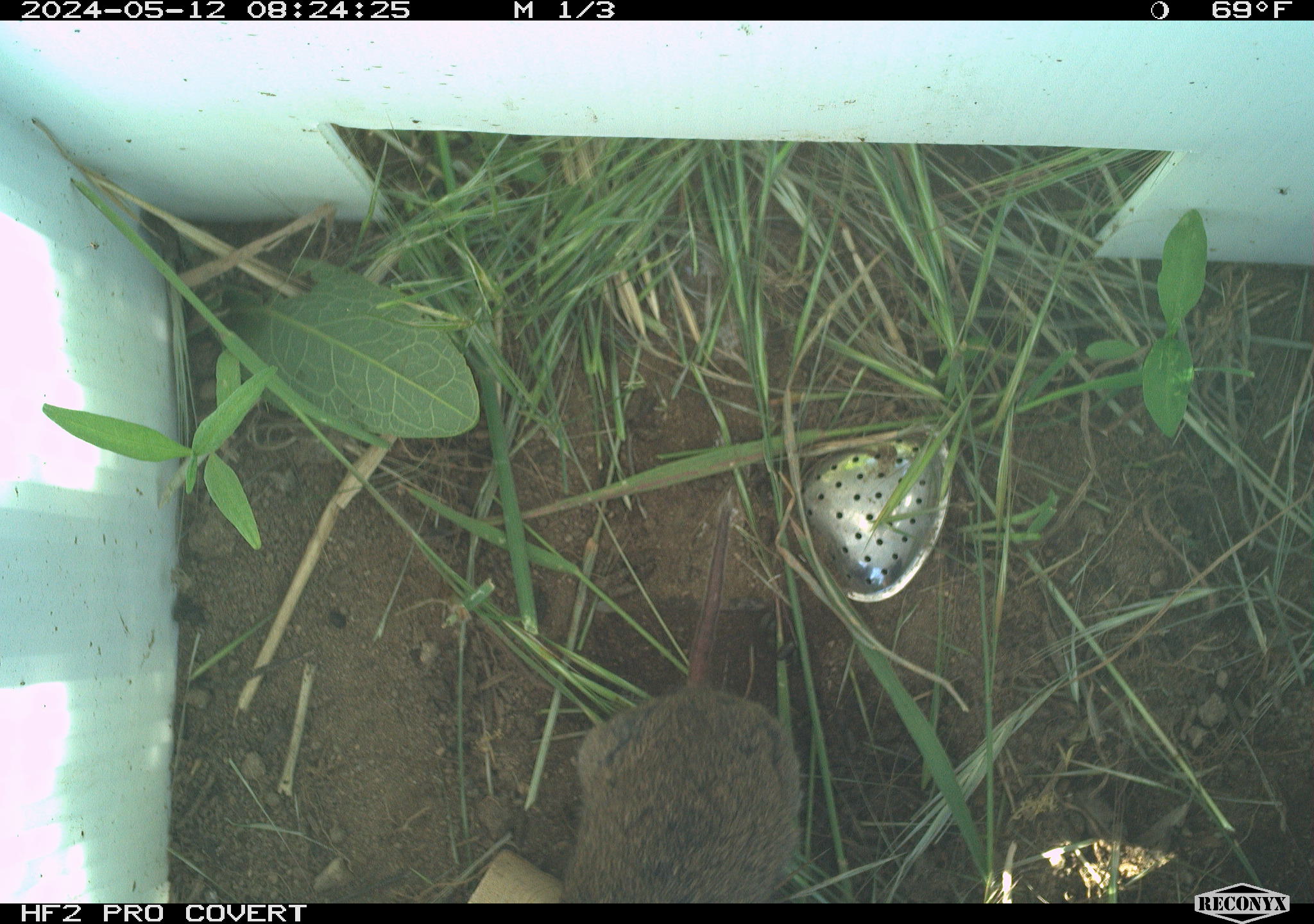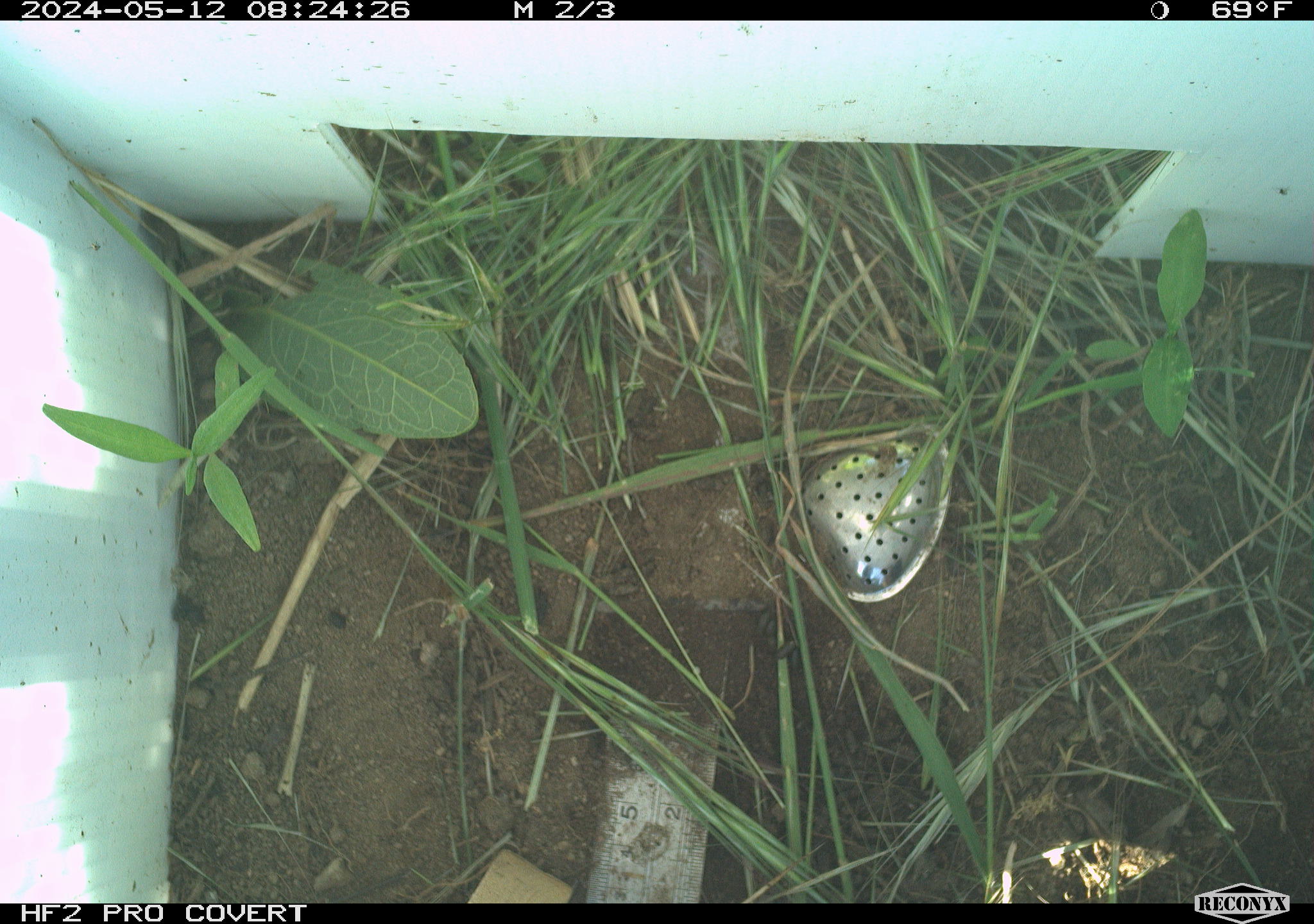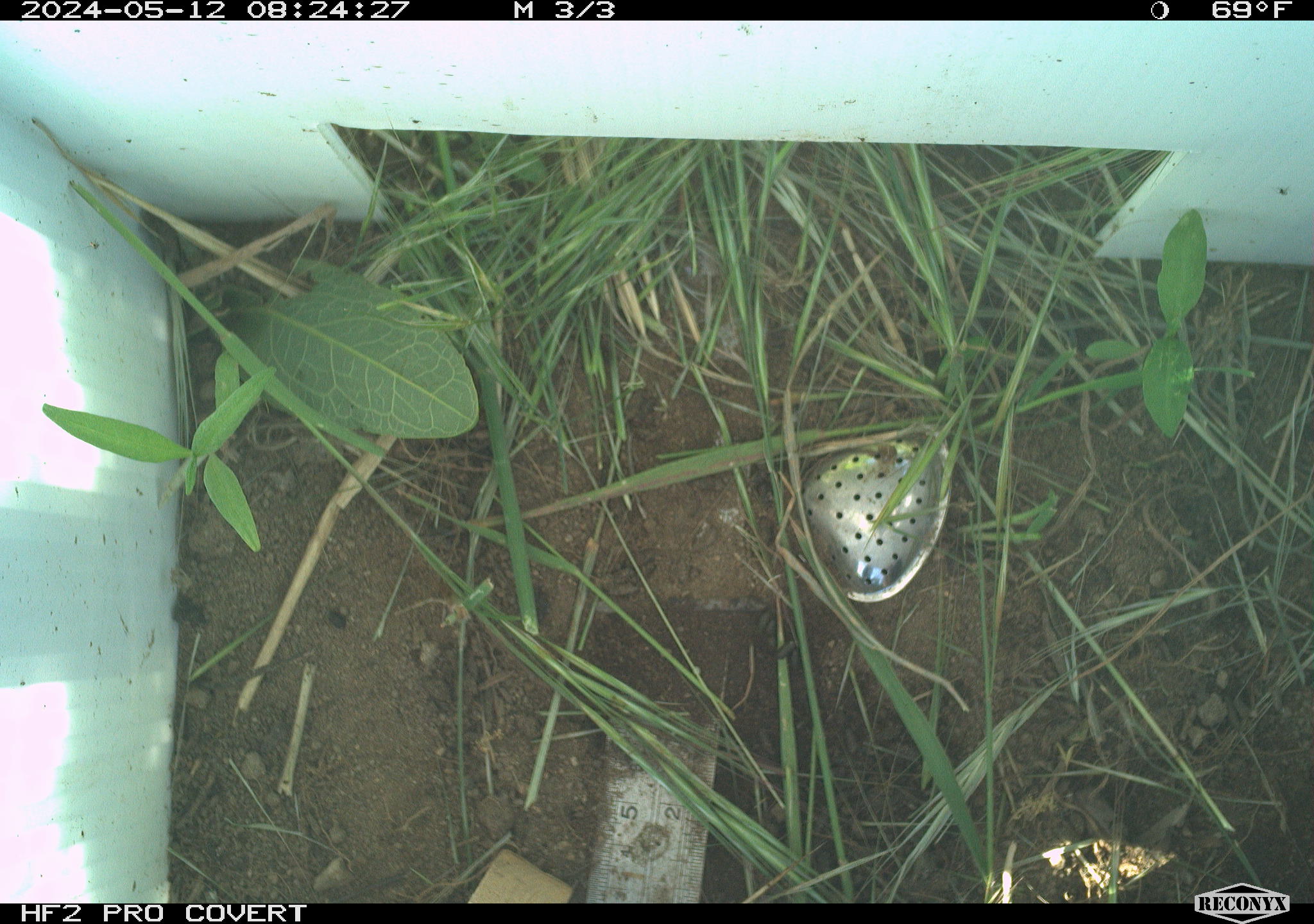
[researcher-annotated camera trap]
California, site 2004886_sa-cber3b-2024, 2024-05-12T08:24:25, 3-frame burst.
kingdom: Animalia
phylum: Chordata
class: Mammalia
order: Rodentia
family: Cricetidae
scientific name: Arvicolinae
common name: voles, lemmings, and muskrats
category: arvicolinae subfamily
Arvicolinae subfamily (voles, lemmings, and muskrats) (Arvicolinae).